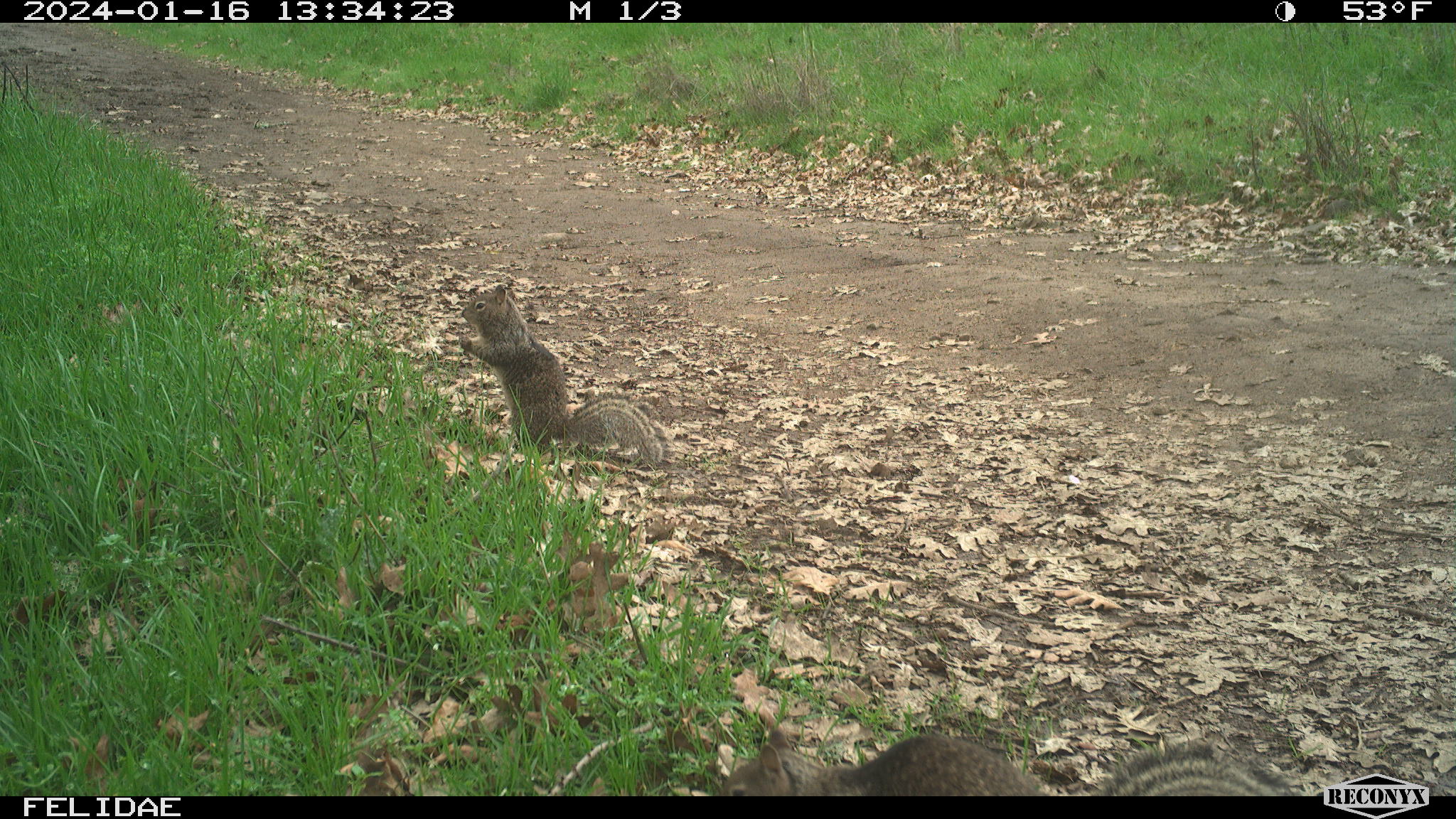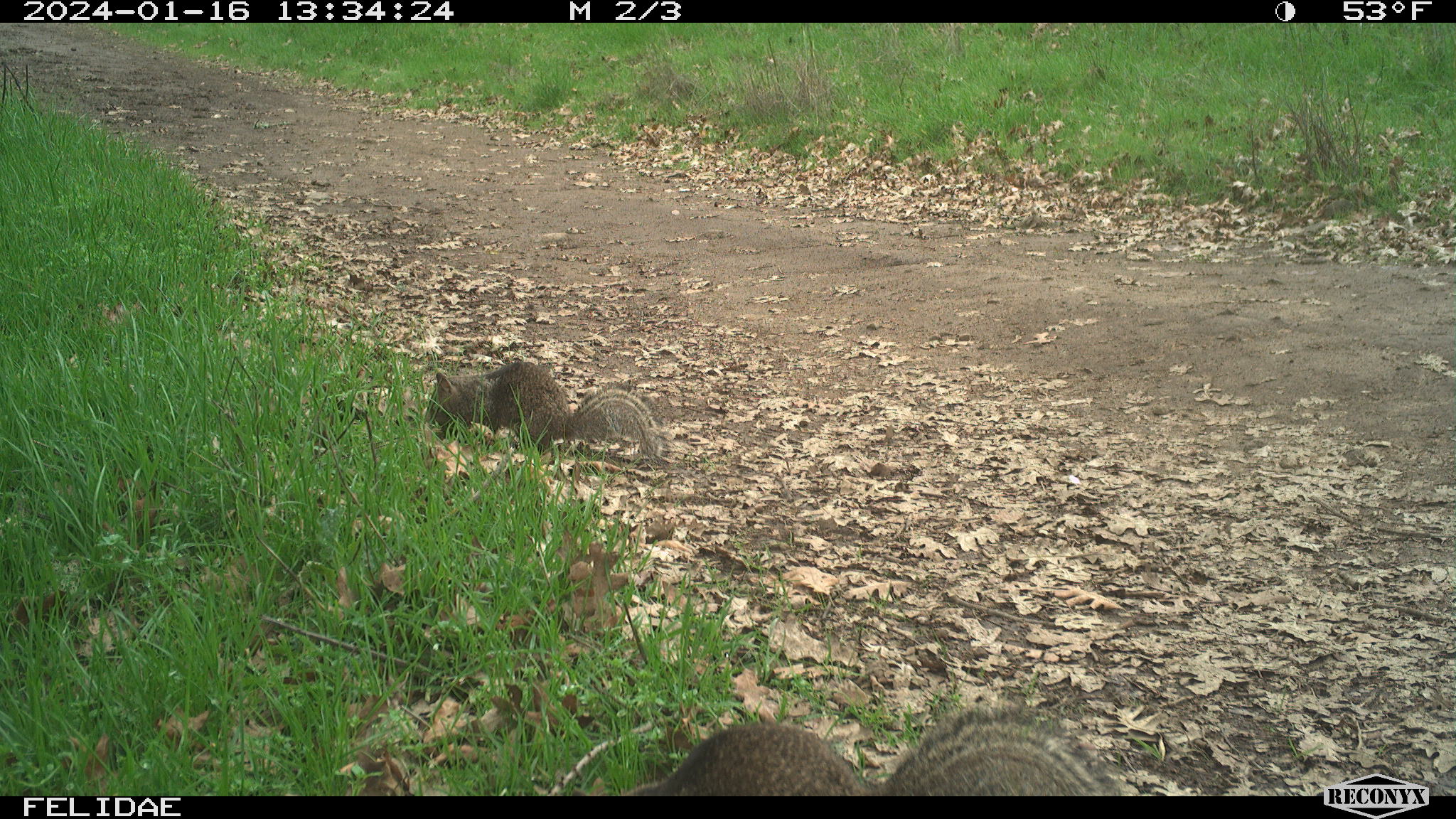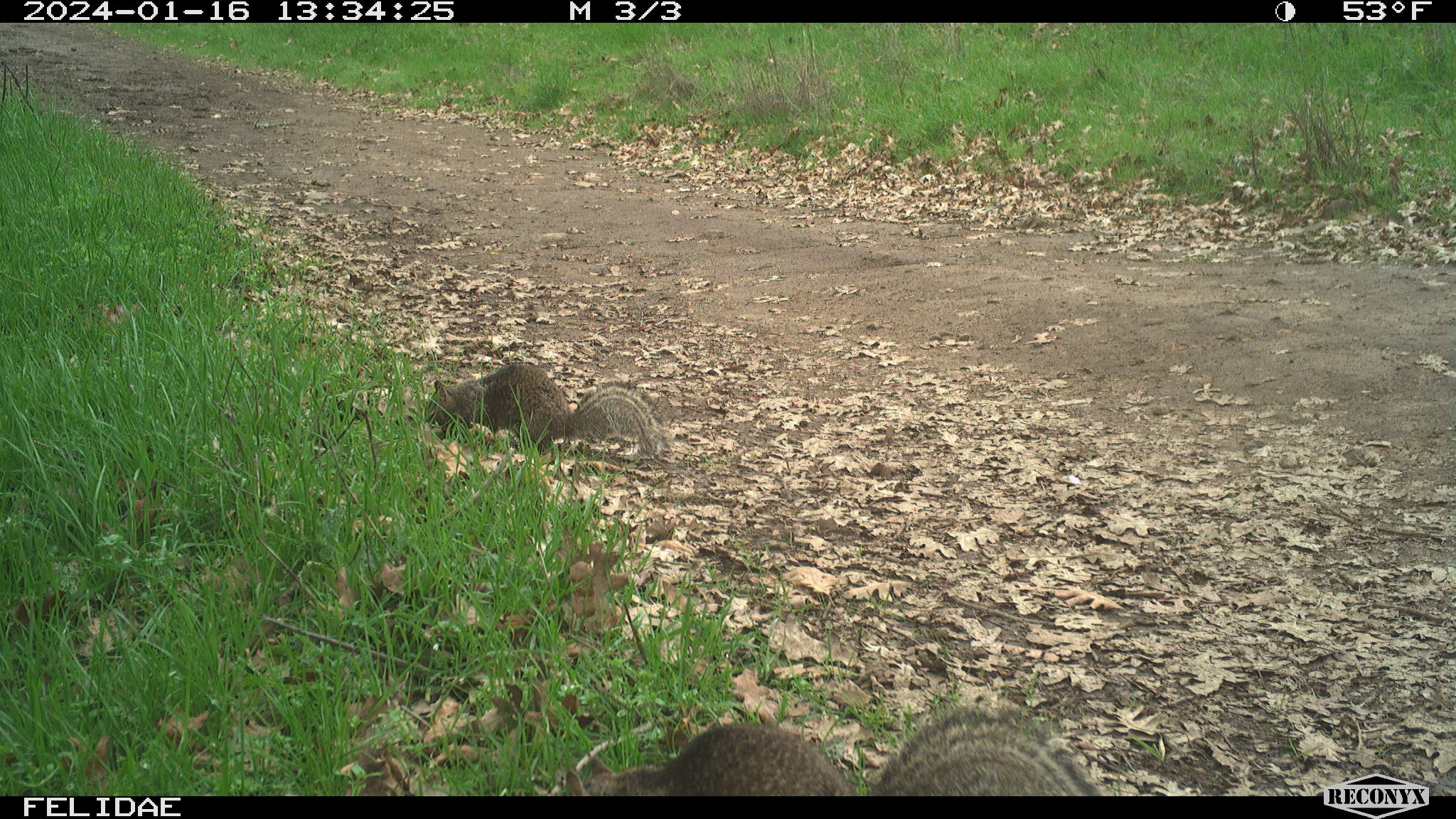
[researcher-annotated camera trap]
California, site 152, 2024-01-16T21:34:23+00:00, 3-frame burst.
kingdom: Animalia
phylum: Chordata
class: Mammalia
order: Rodentia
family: Sciuridae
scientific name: Sciuridae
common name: squirrel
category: unknown squirrel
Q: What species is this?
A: Unknown squirrel (squirrel) (Sciuridae).